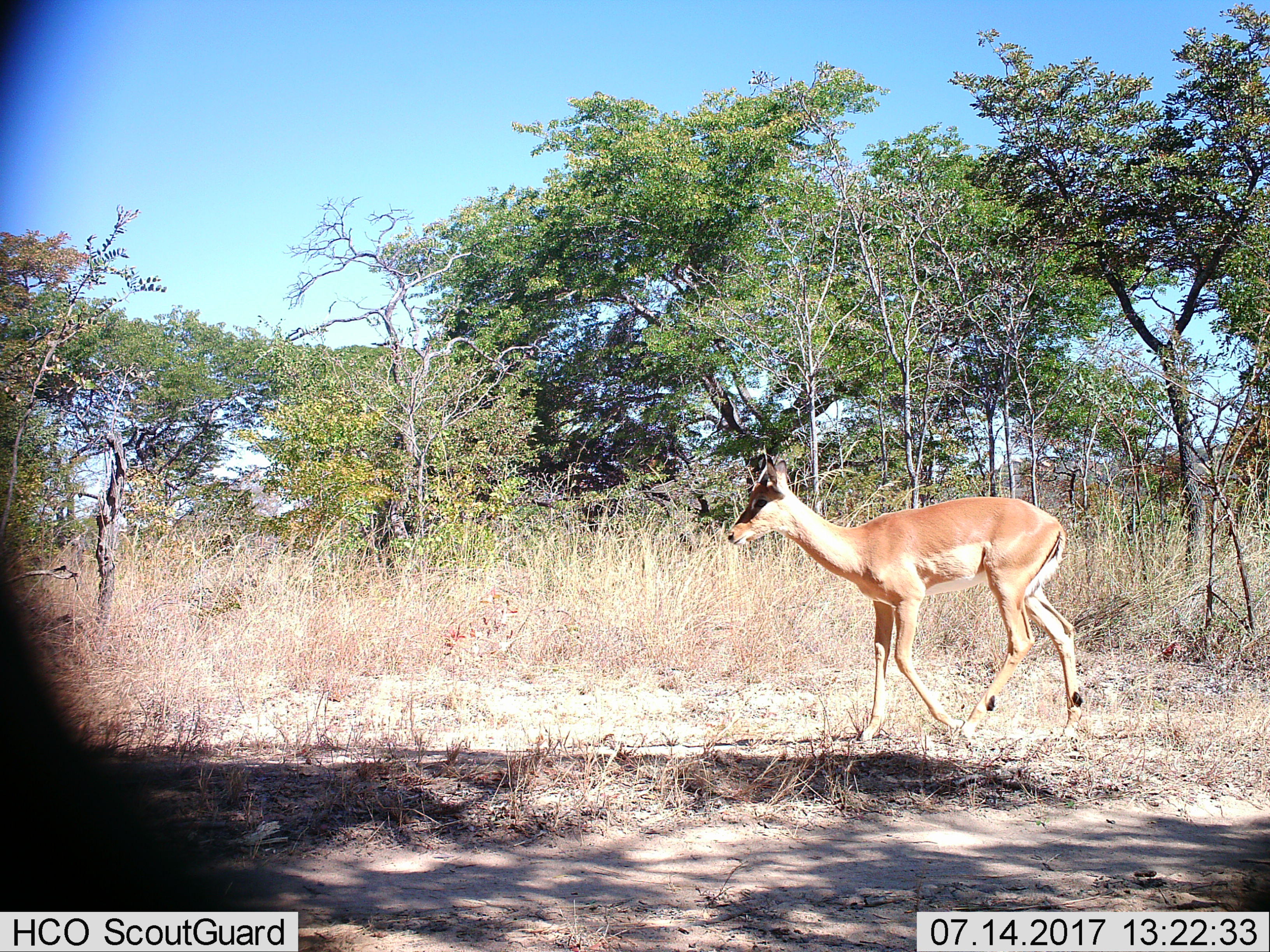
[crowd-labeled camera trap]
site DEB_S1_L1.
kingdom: Animalia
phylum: Chordata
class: Mammalia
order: Artiodactyla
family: Bovidae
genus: Aepyceros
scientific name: Aepyceros melampus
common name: impala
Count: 1.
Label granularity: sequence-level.